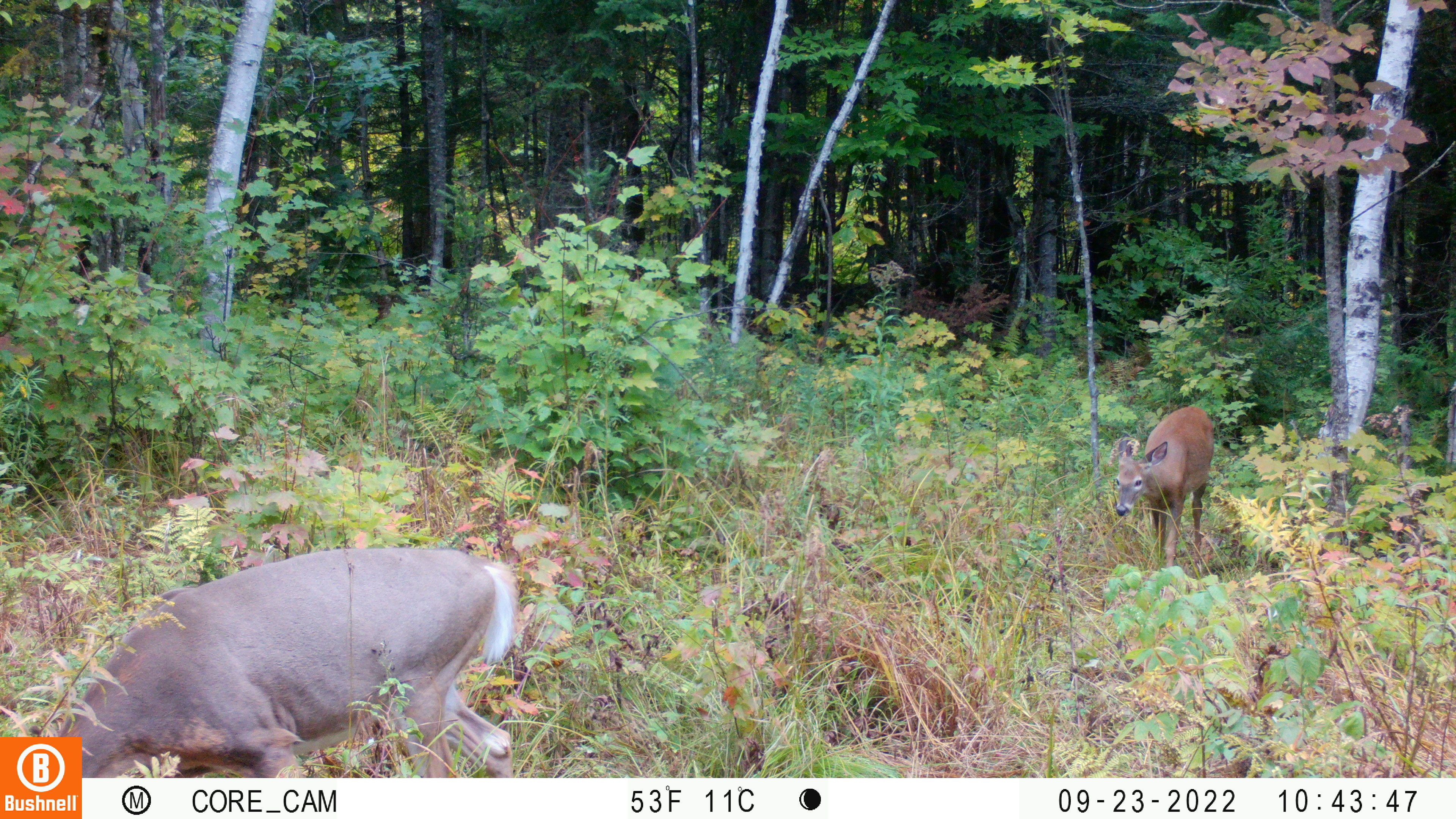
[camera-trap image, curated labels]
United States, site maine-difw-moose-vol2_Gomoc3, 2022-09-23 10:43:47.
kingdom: Animalia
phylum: Chordata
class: Mammalia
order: Artiodactyla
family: Cervidae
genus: Odocoileus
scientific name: Odocoileus virginianus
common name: white-tailed deer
White-tailed deer (Odocoileus virginianus).